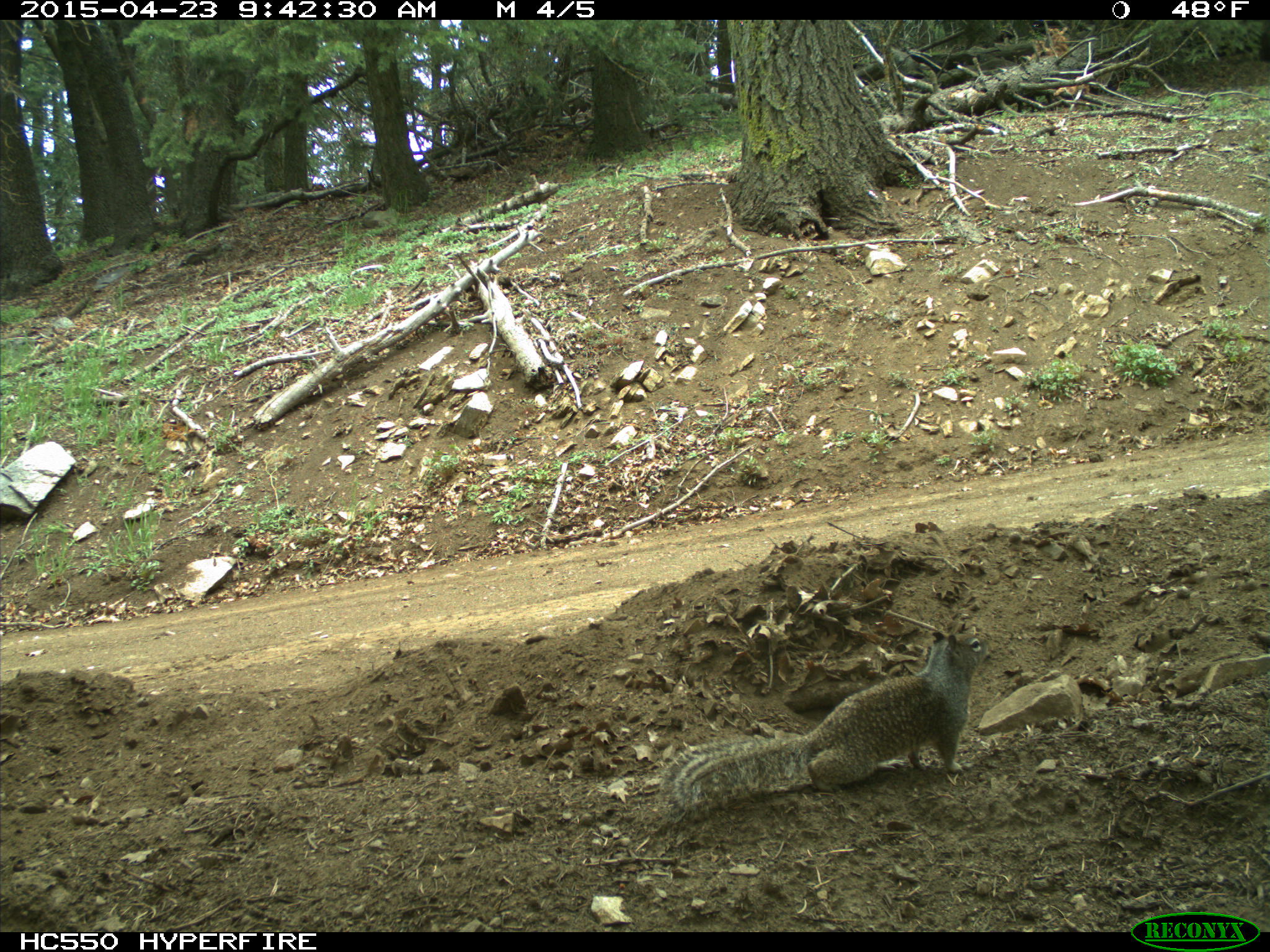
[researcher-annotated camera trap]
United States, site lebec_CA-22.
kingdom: Animalia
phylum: Chordata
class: Mammalia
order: Rodentia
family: Sciuridae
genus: Otospermophilus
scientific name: Otospermophilus beecheyi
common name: california ground squirrel